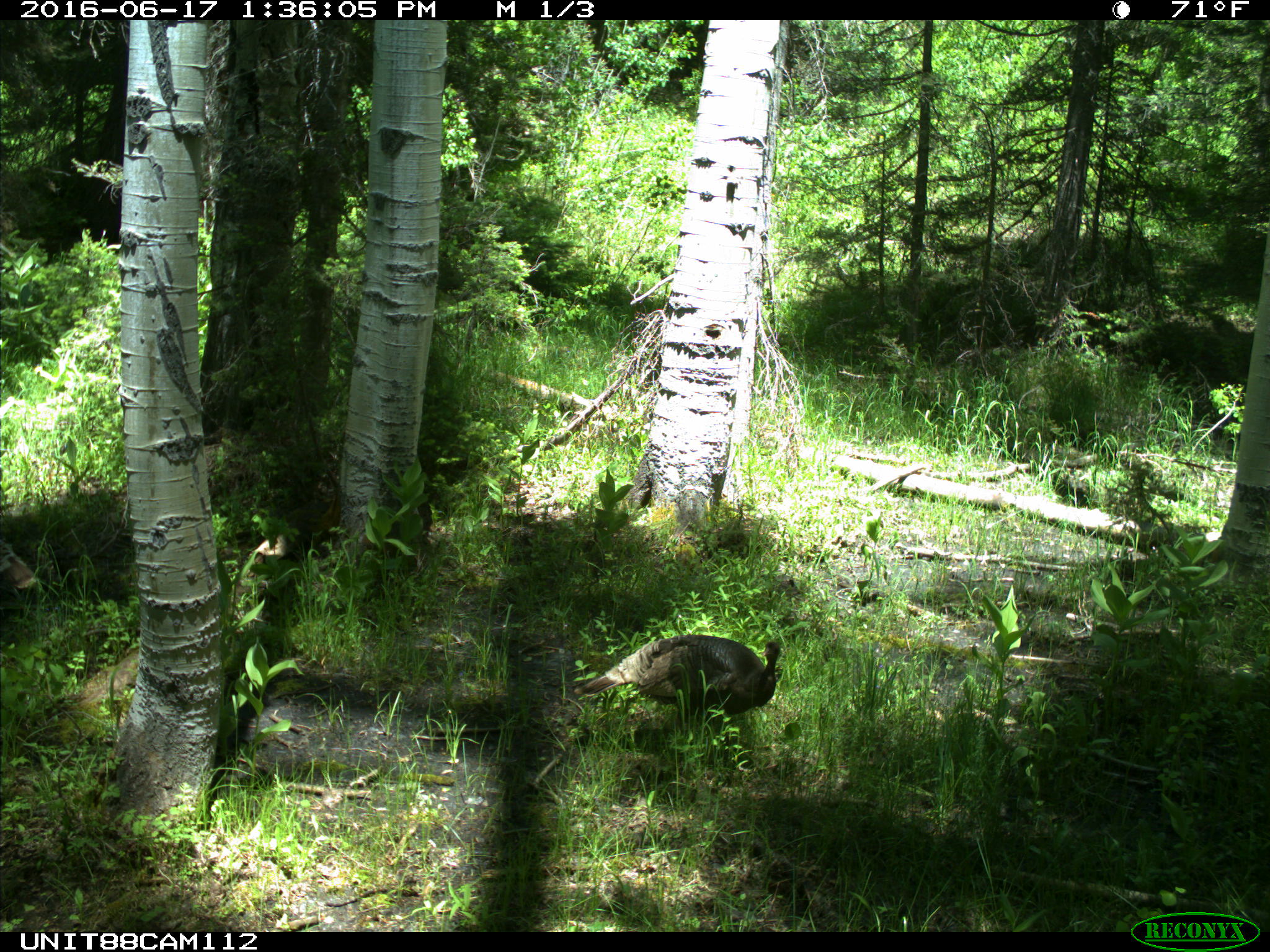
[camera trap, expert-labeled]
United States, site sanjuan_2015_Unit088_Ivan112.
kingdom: Animalia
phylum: Chordata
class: Aves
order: Galliformes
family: Phasianidae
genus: Meleagris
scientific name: Meleagris gallopavo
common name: wild turkey